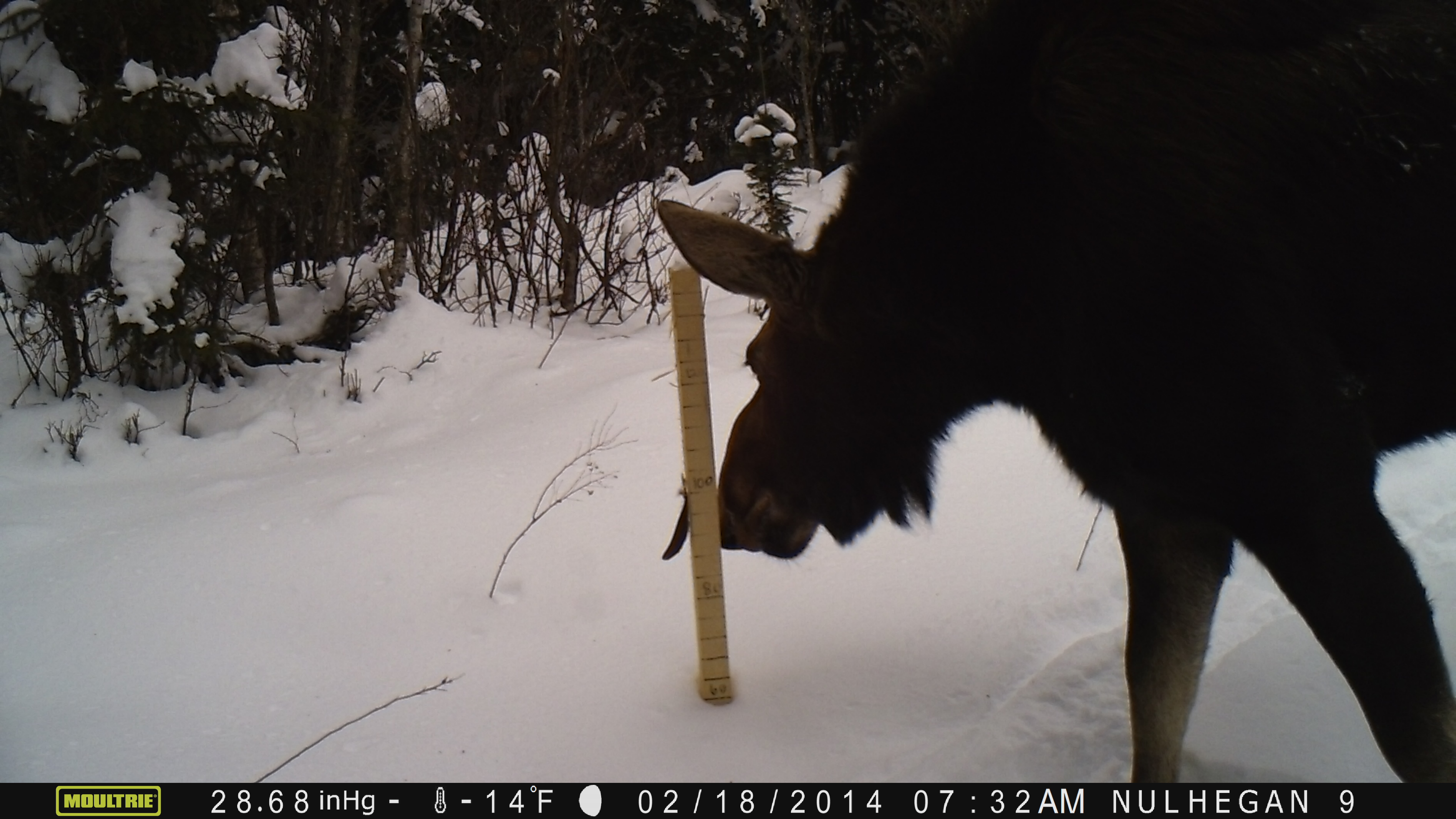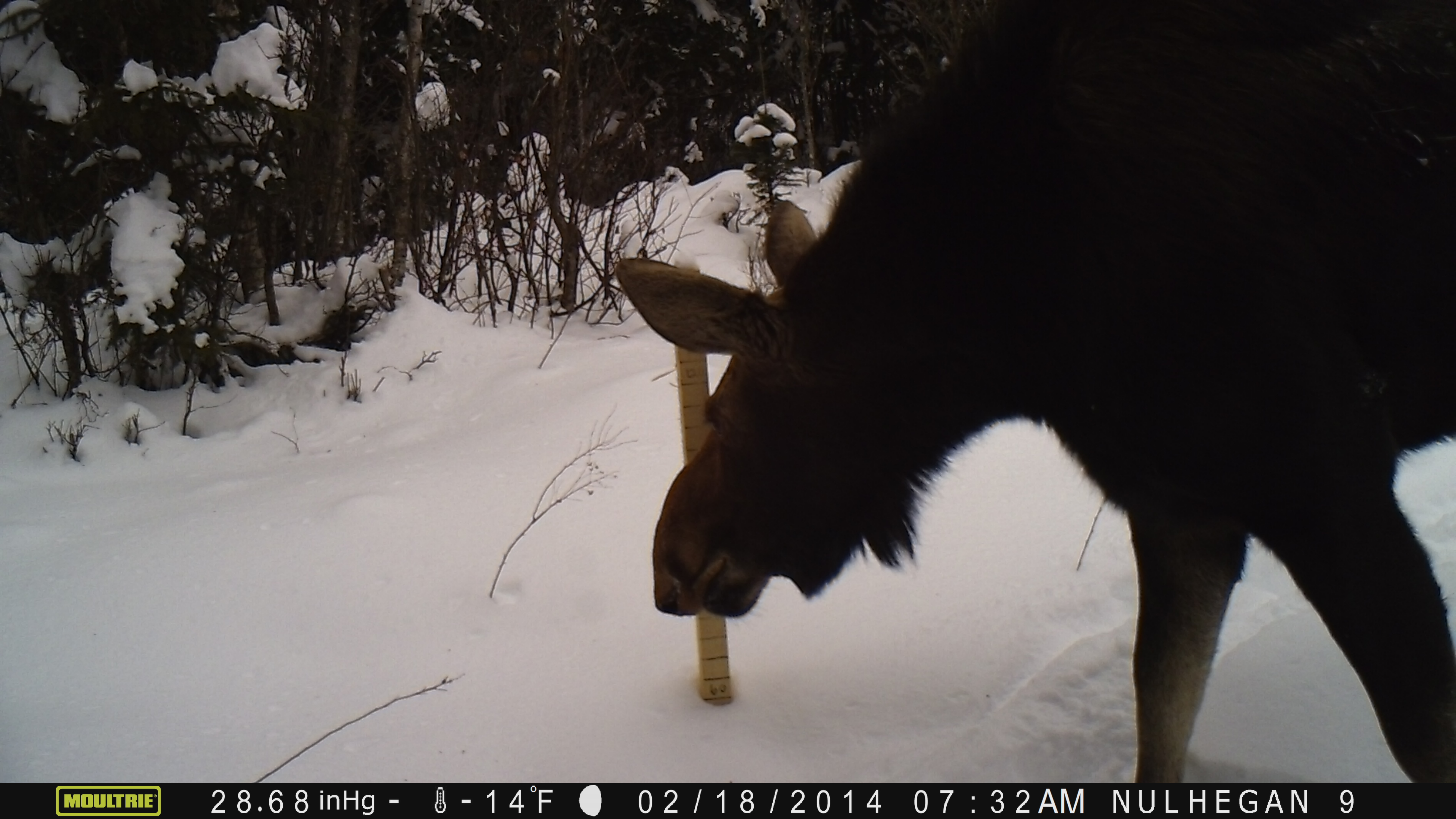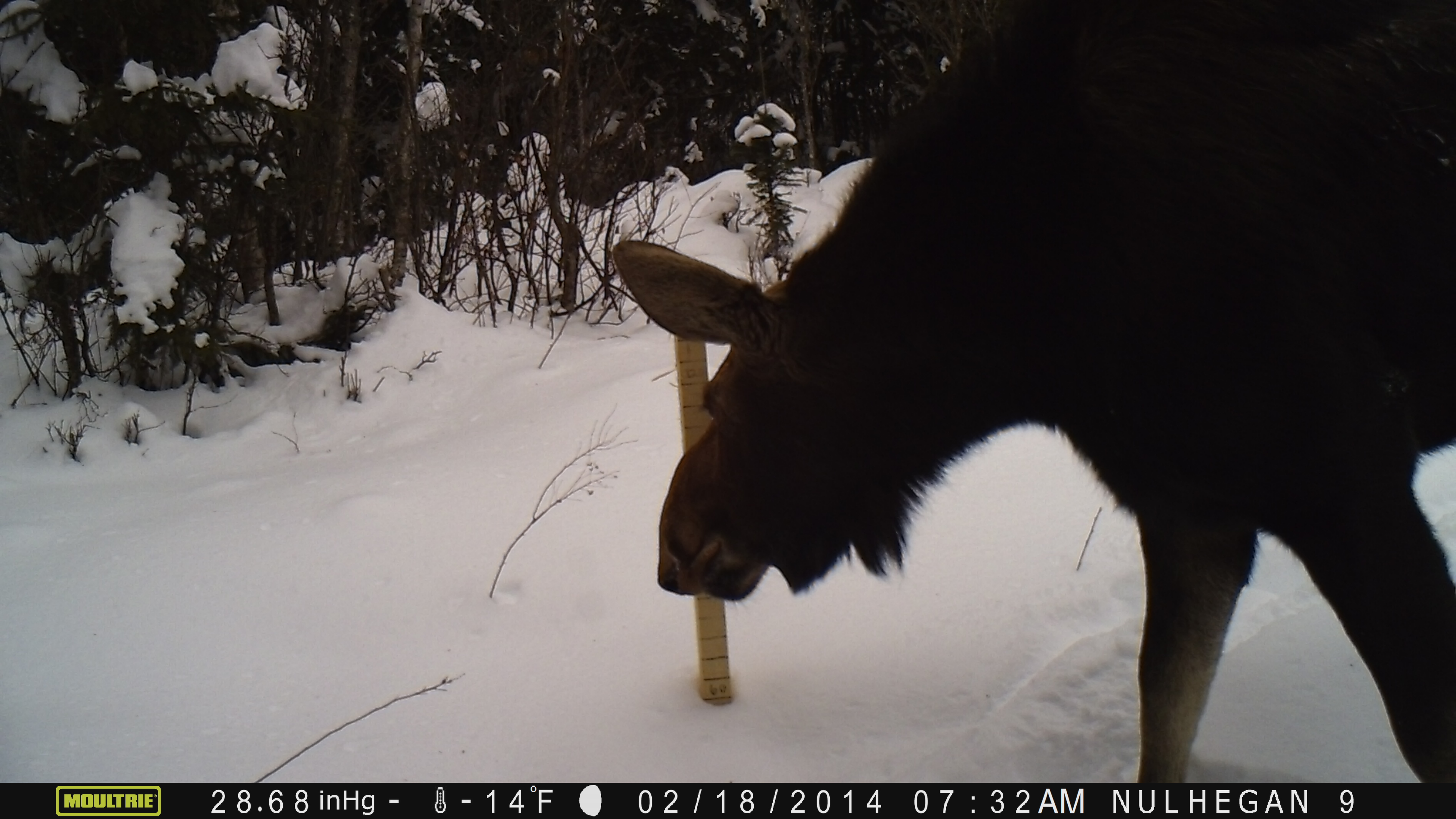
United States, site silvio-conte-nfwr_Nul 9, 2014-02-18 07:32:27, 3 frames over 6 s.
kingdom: Animalia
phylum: Chordata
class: Mammalia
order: Artiodactyla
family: Cervidae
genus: Alces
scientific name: Alces alces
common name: moose